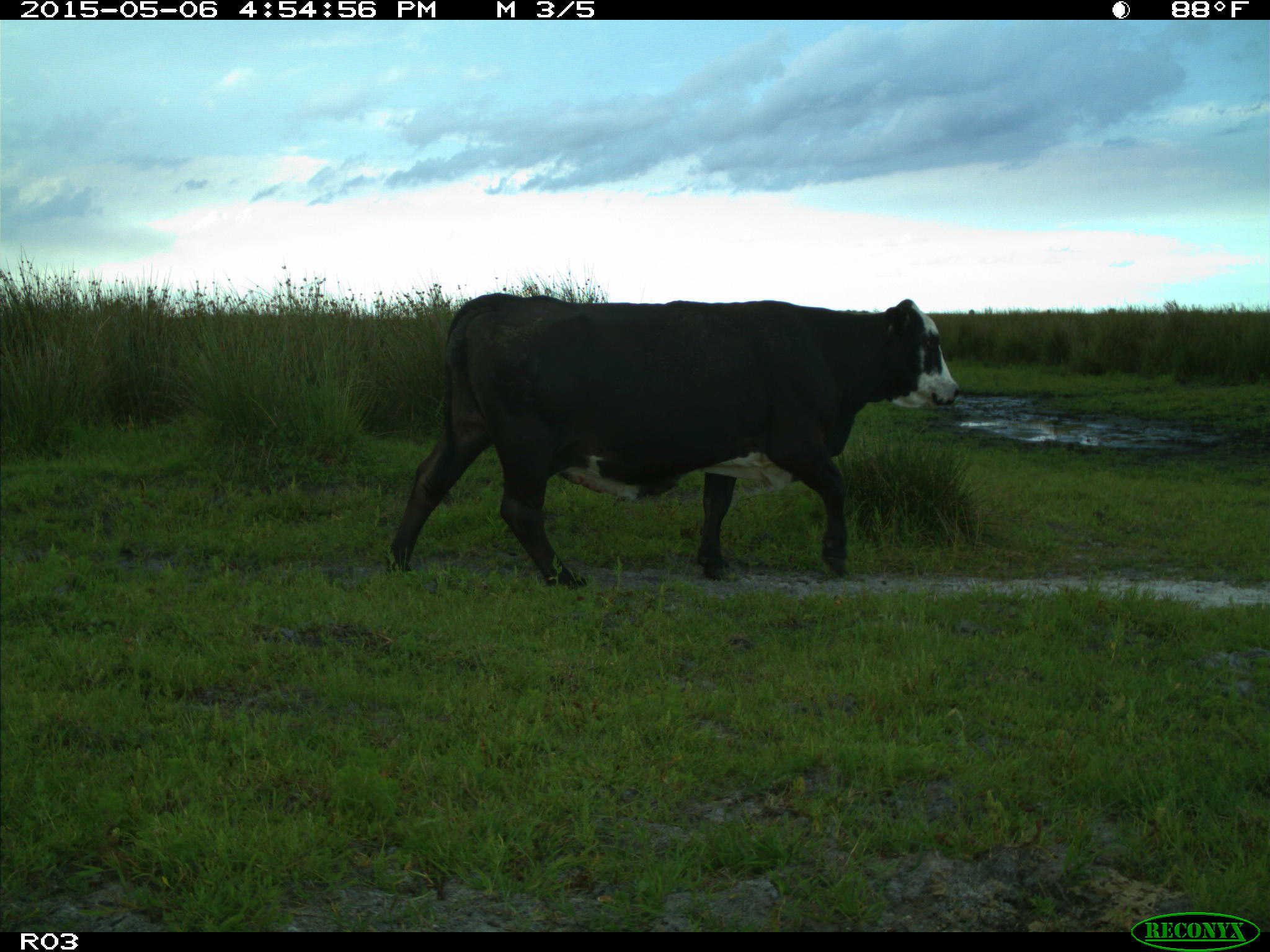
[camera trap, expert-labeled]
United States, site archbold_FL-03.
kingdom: Animalia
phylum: Chordata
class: Mammalia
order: Artiodactyla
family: Bovidae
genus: Bos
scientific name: Bos taurus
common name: domestic cow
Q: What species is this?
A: Bos taurus (domestic cow).